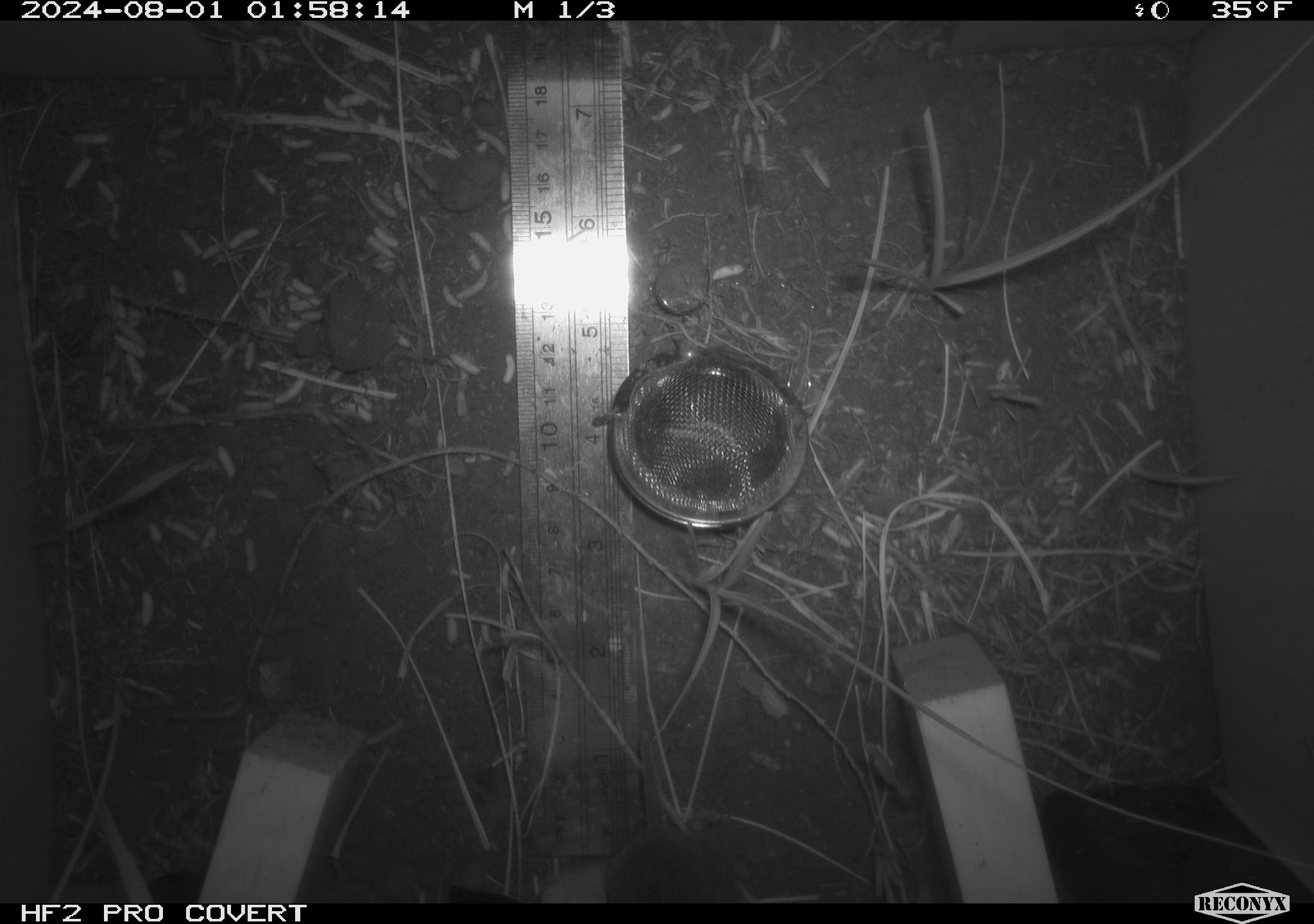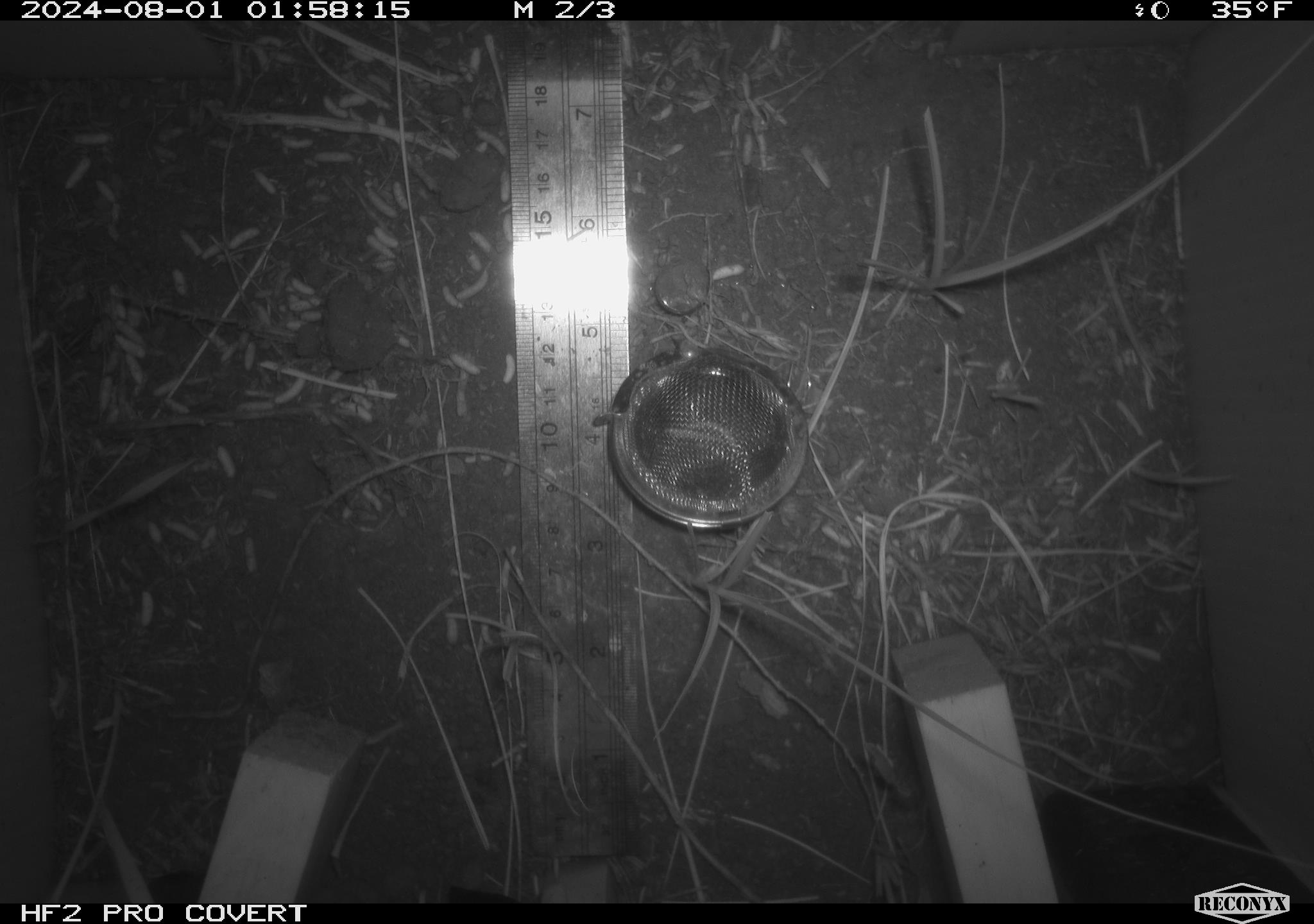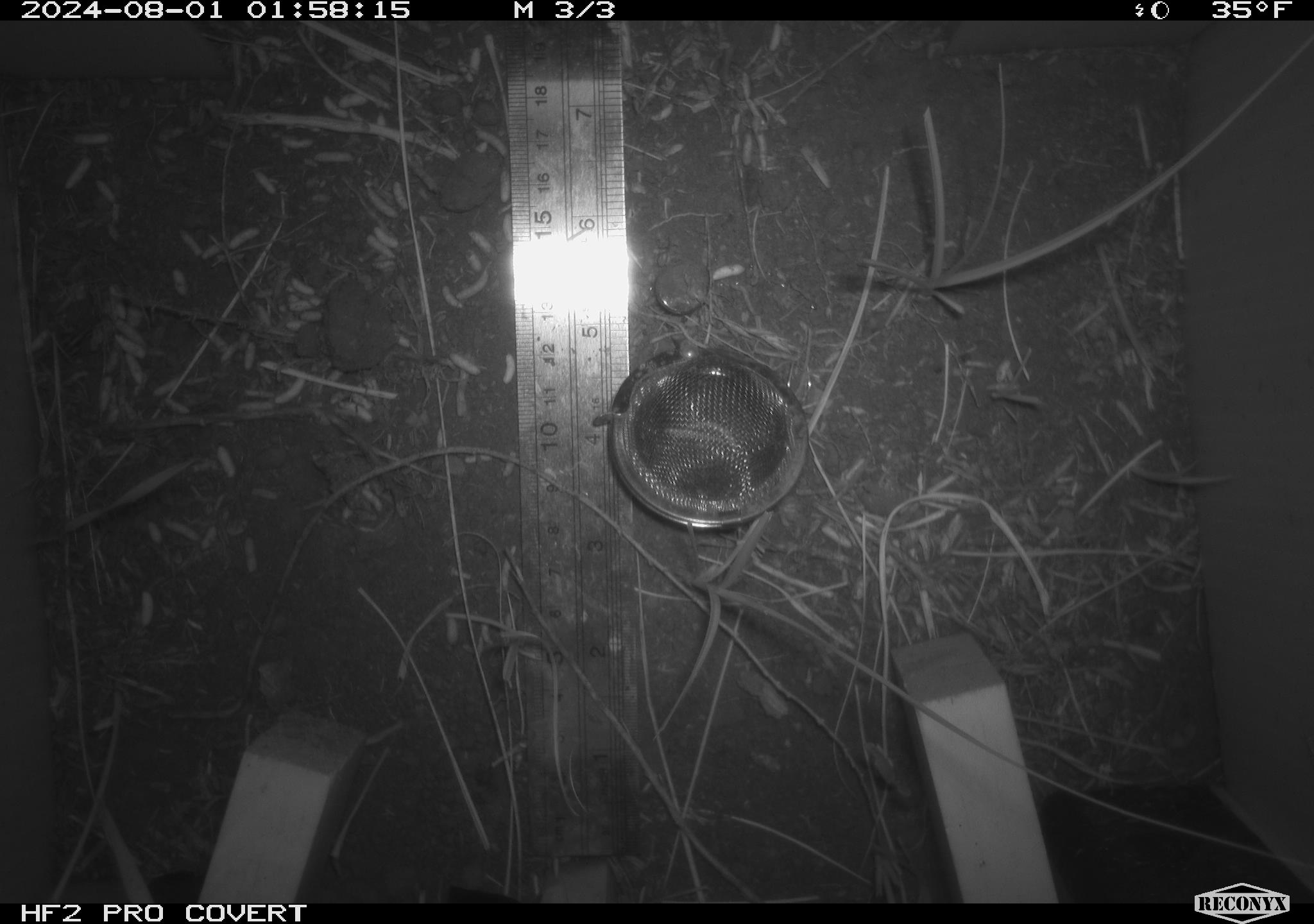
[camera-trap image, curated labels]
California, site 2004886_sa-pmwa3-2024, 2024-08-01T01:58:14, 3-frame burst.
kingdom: Animalia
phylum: Chordata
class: Mammalia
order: Rodentia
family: Cricetidae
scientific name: Arvicolinae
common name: voles, lemmings, and muskrats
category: arvicolinae subfamily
Arvicolinae subfamily (voles, lemmings, and muskrats) (Arvicolinae).